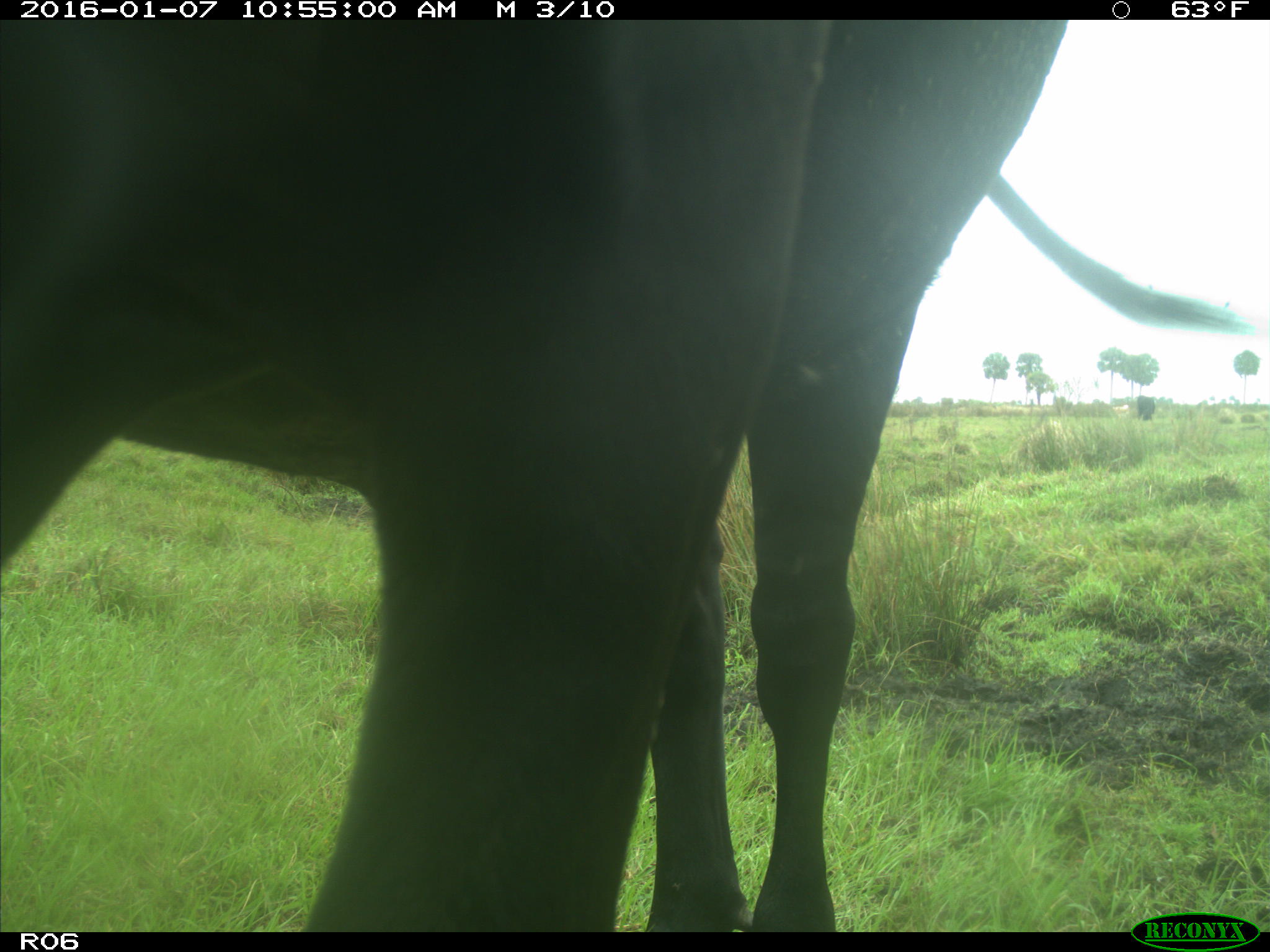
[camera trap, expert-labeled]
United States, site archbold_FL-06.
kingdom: Animalia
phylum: Chordata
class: Mammalia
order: Artiodactyla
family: Bovidae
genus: Bos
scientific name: Bos taurus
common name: domestic cow